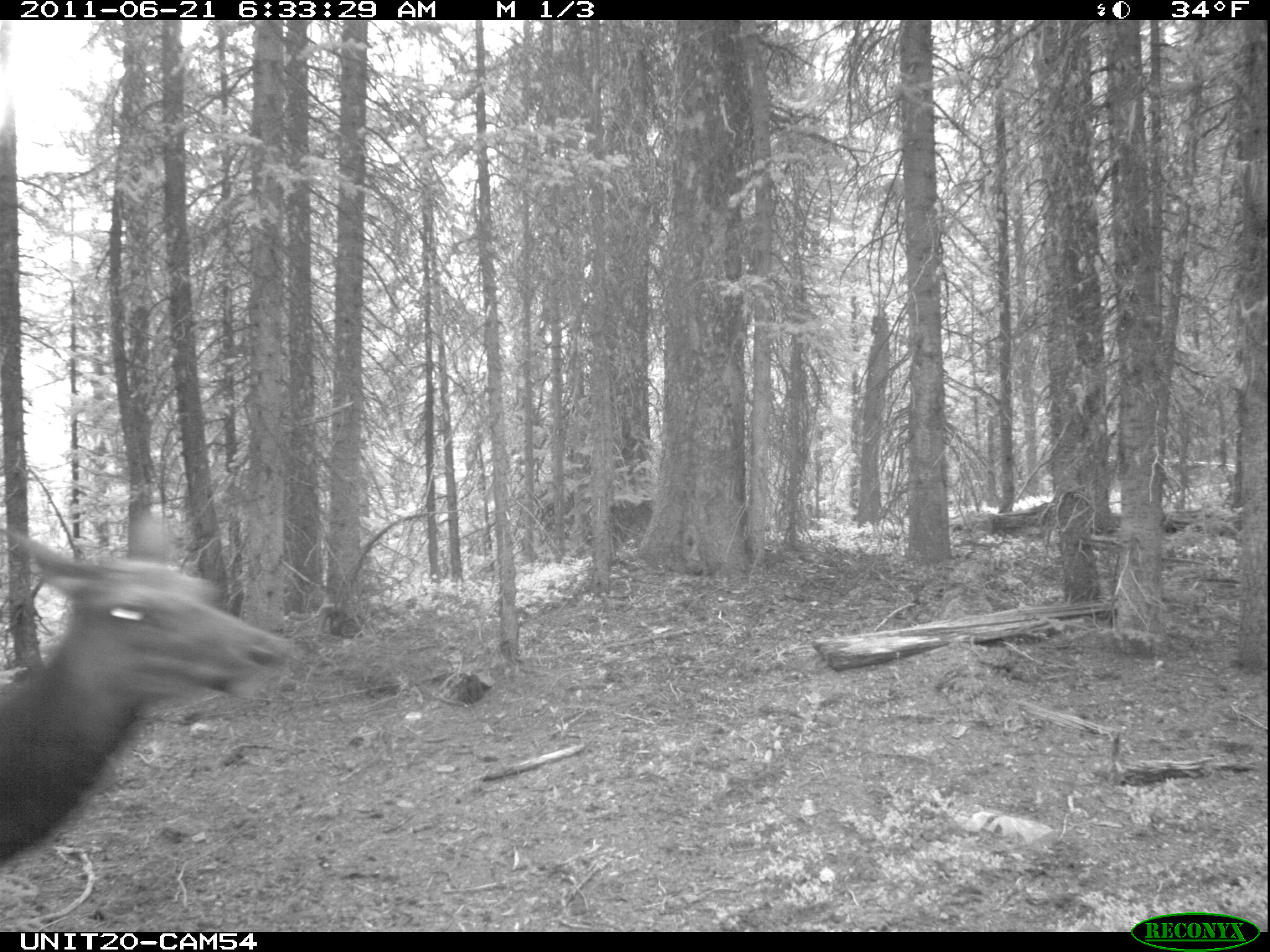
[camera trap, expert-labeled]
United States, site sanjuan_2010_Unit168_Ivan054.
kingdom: Animalia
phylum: Chordata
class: Mammalia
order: Artiodactyla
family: Cervidae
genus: Cervus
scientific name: Cervus elaphus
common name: red deer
Cervus elaphus (red deer).